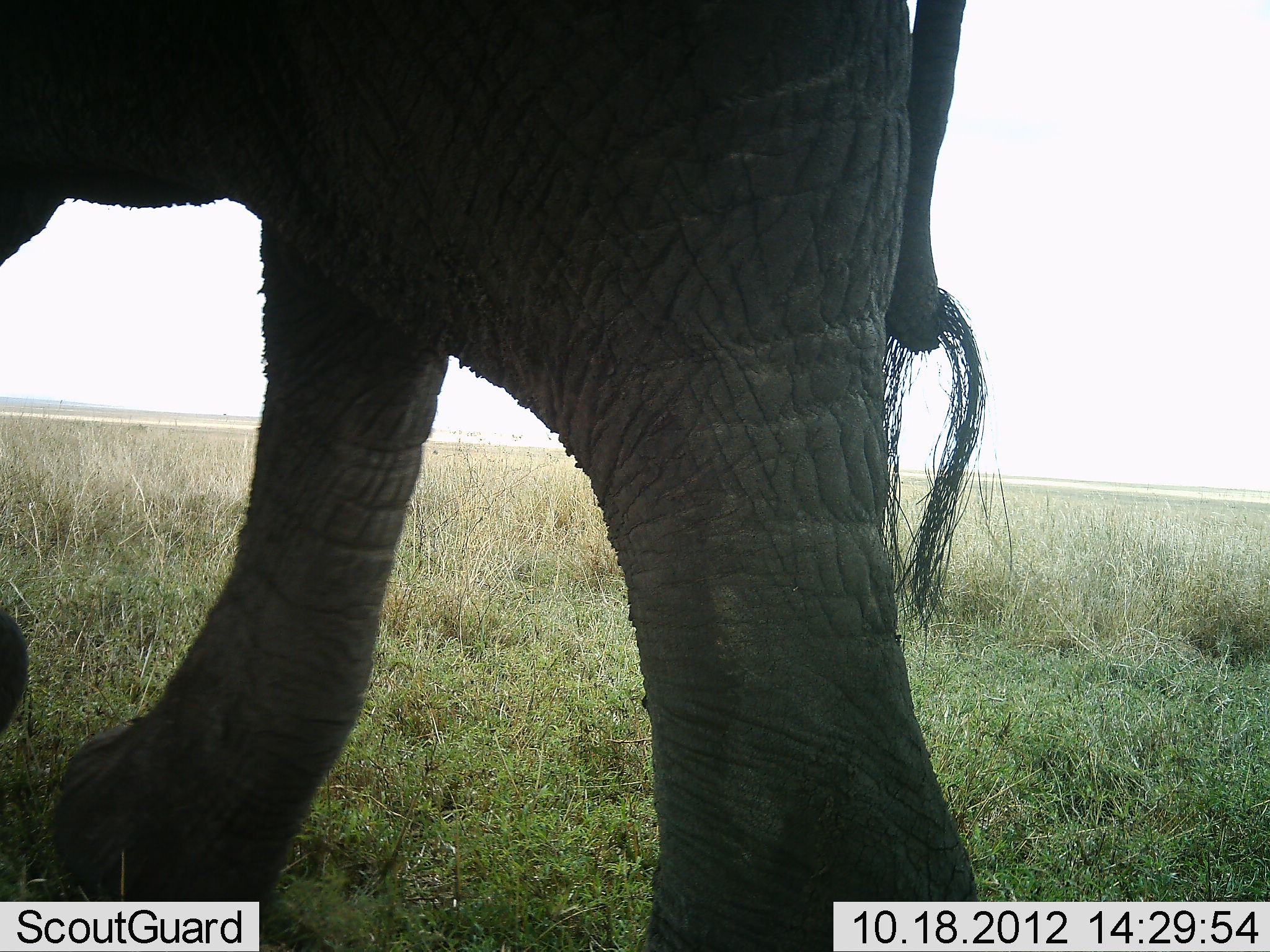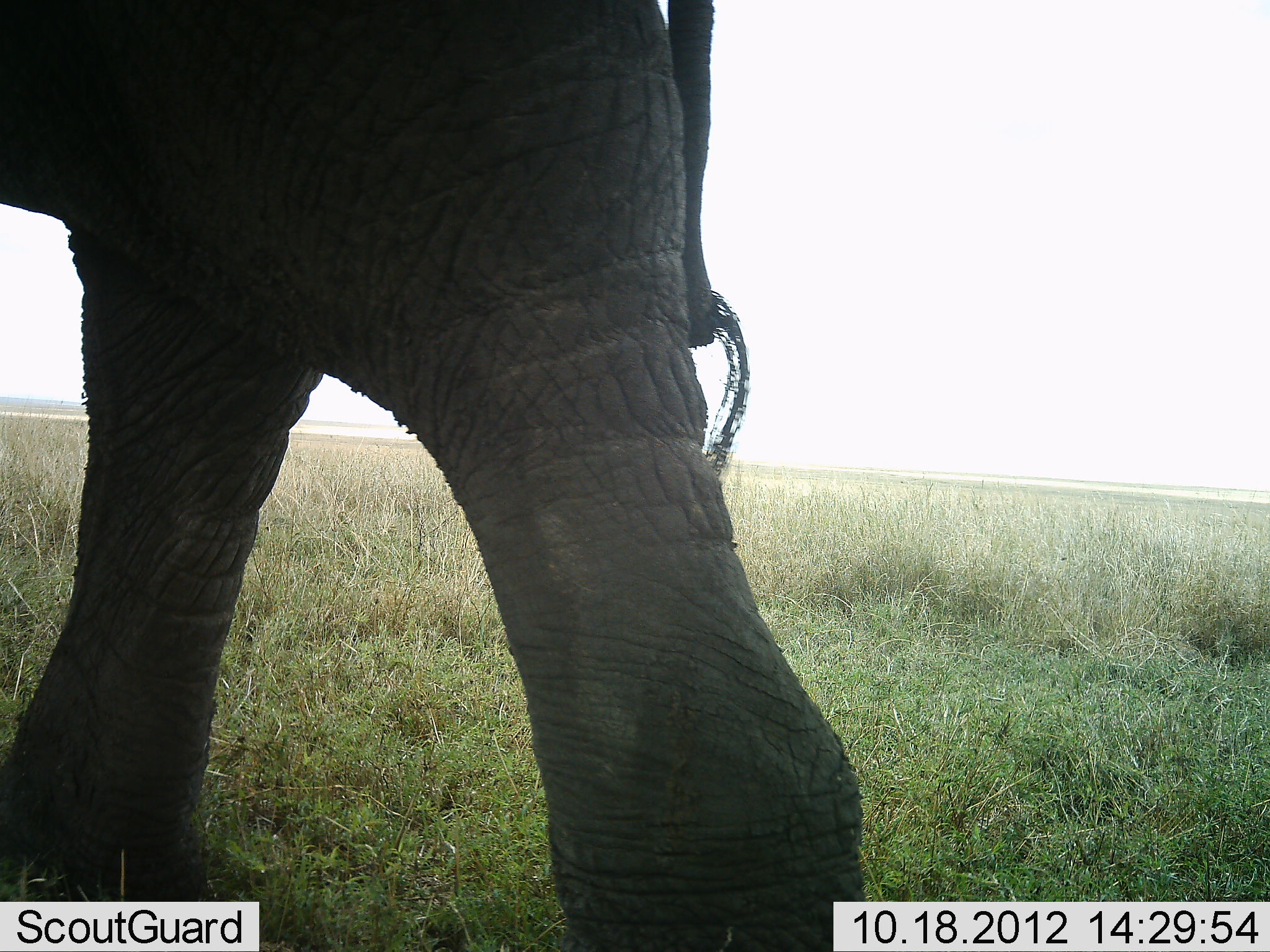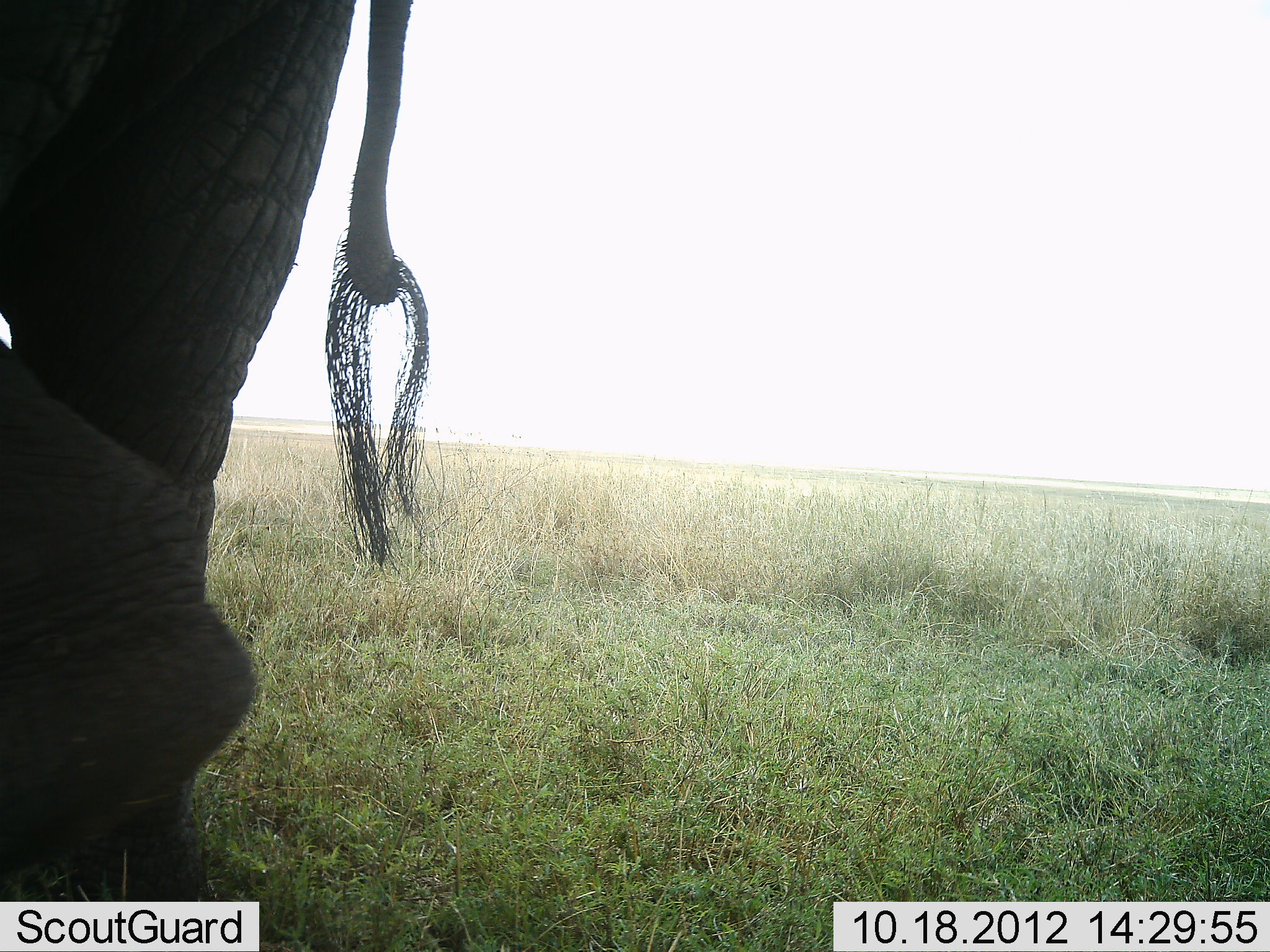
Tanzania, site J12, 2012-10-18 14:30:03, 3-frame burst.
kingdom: Animalia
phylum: Chordata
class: Mammalia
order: Proboscidea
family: Elephantidae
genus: Loxodonta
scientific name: Loxodonta africana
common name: african bush elephant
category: elephant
Elephant (african bush elephant) (Loxodonta africana), count 1. Behavior (volunteer vote fractions): standing 10%, resting 0%, moving 100%, interacting 0%. Young present (vote fraction): 0%. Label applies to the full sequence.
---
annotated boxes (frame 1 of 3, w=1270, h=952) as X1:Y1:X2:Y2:
animal: 0:1:995:951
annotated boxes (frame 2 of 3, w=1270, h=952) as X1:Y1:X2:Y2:
animal: 0:0:863:952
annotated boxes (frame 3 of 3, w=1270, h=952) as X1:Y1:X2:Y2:
animal: 0:0:432:948